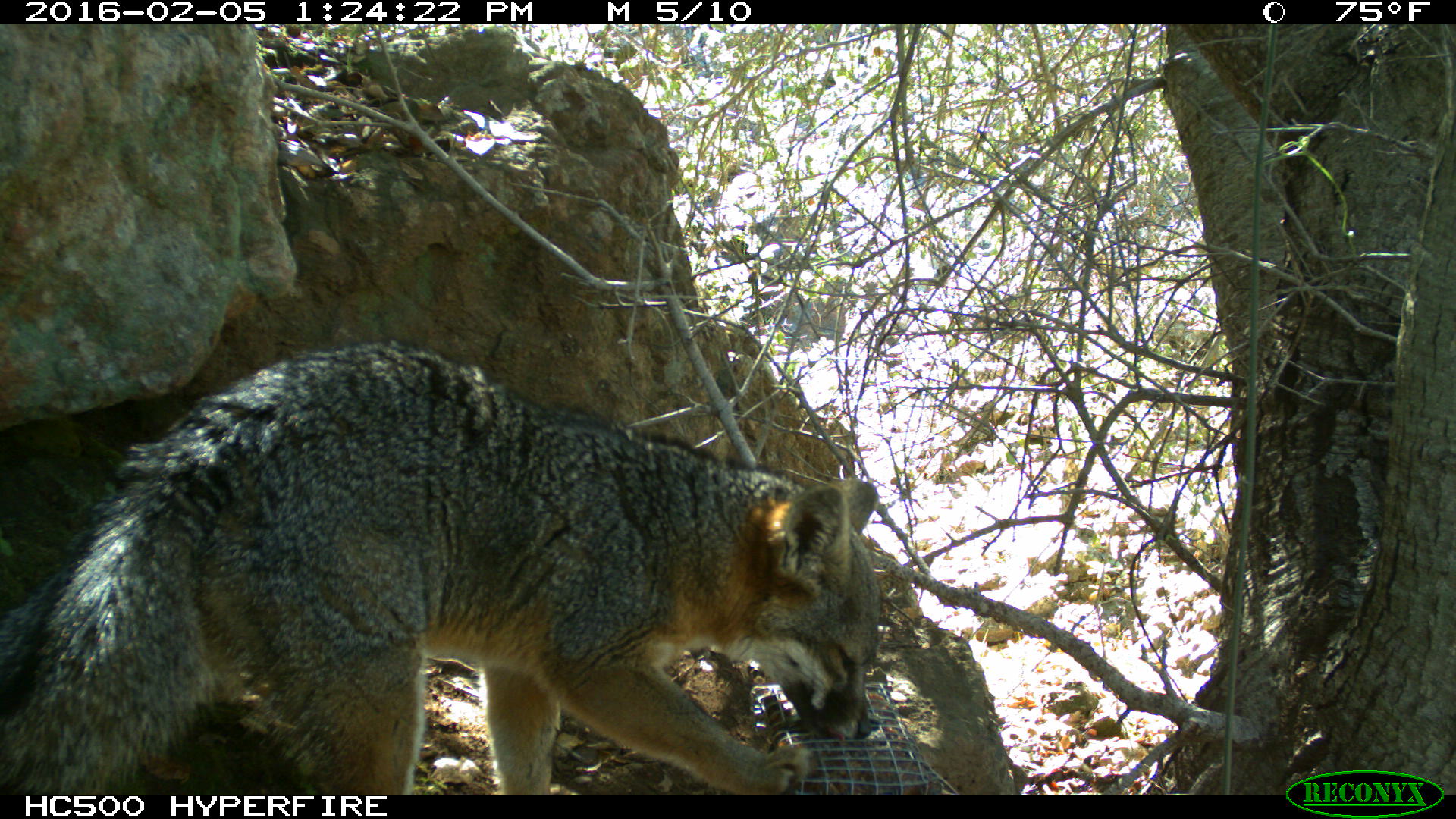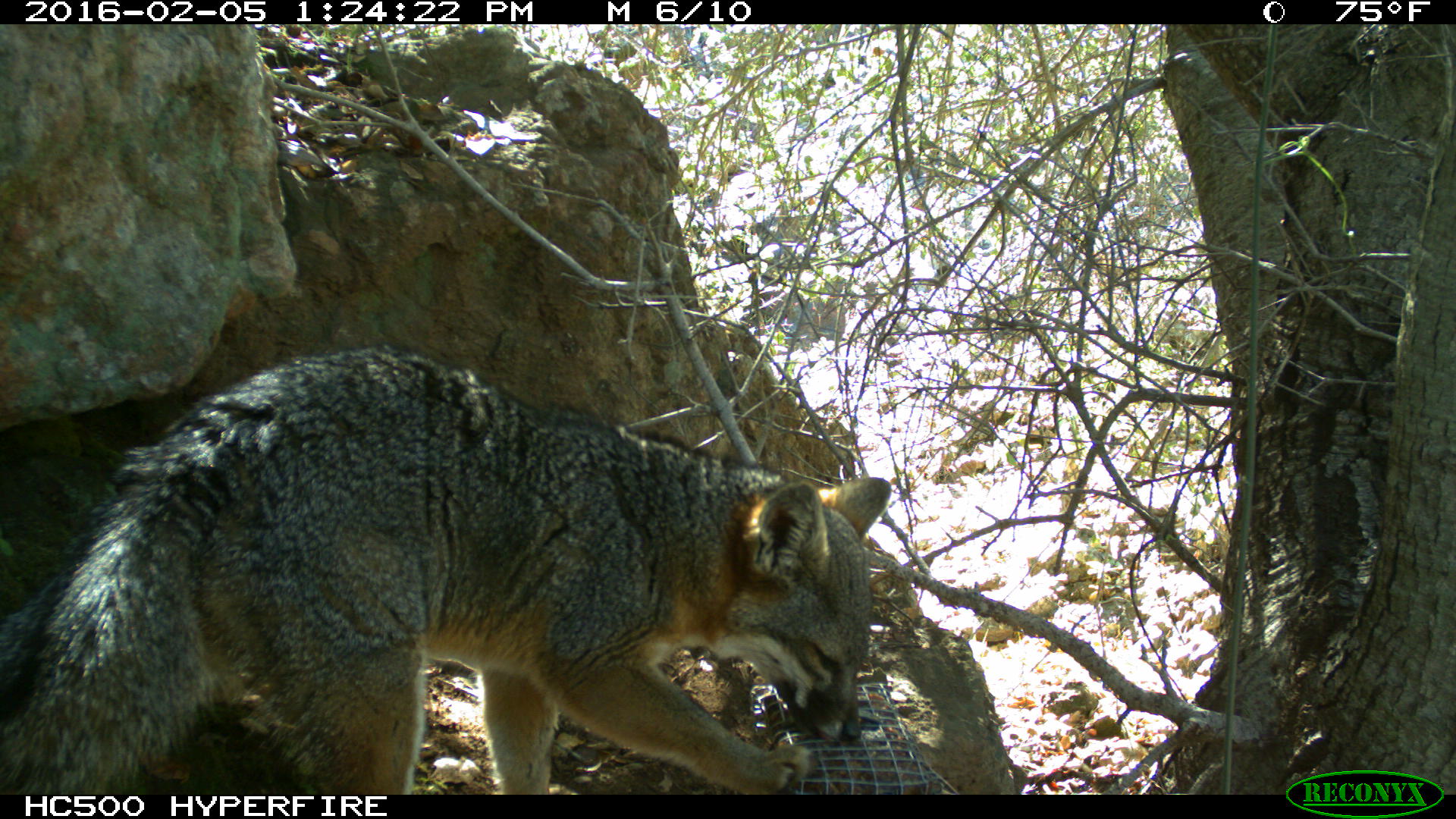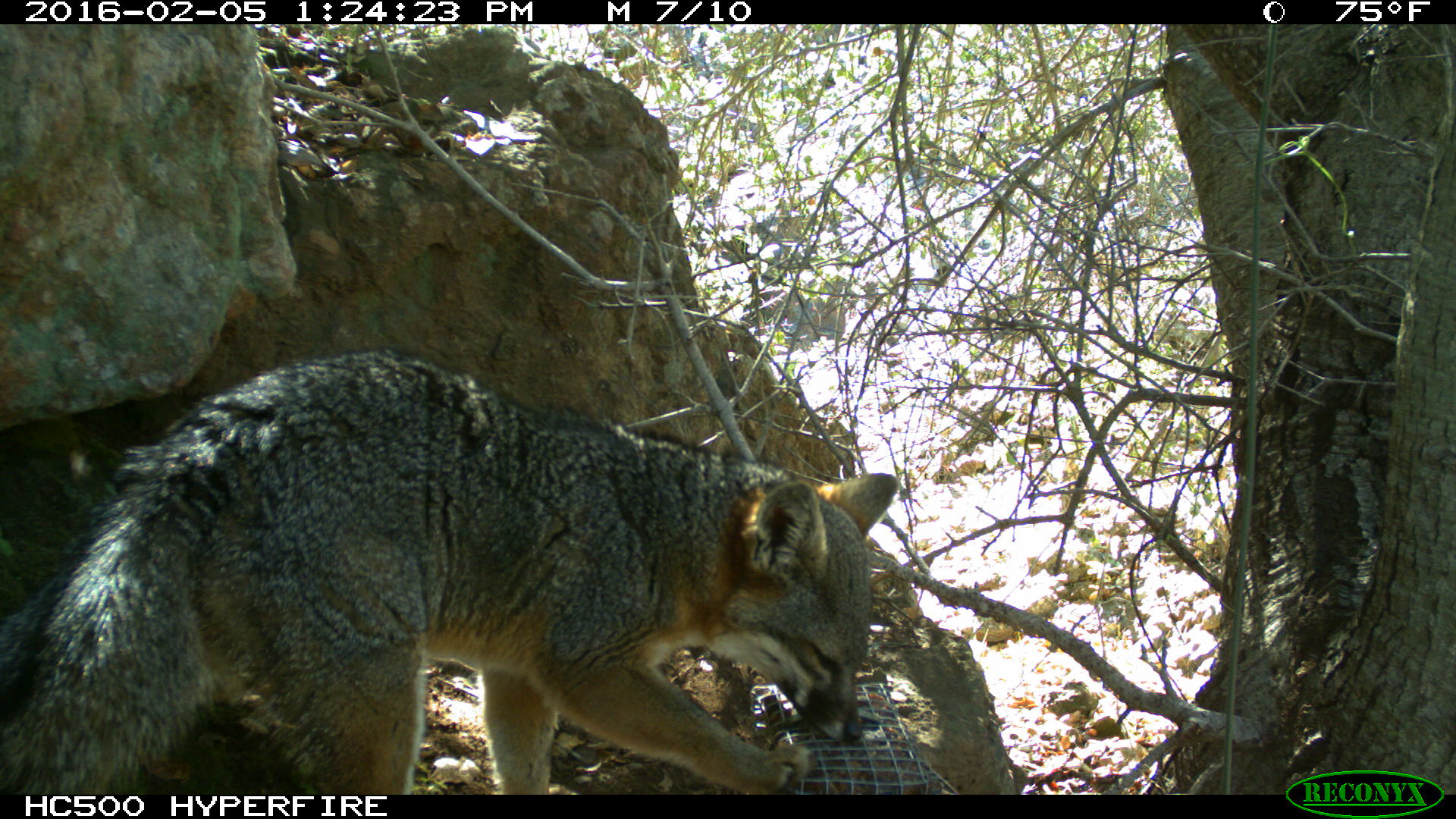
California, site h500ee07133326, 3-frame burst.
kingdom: Animalia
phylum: Chordata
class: Mammalia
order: Carnivora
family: Canidae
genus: Urocyon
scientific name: Urocyon littoralis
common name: island fox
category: fox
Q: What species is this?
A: Fox (island fox) (Urocyon littoralis).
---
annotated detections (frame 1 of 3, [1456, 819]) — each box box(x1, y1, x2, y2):
fox: box(0, 337, 880, 795)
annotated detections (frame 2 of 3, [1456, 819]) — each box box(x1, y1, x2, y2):
fox: box(0, 341, 892, 794)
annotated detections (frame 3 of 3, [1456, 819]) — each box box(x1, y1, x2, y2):
fox: box(0, 350, 900, 792)